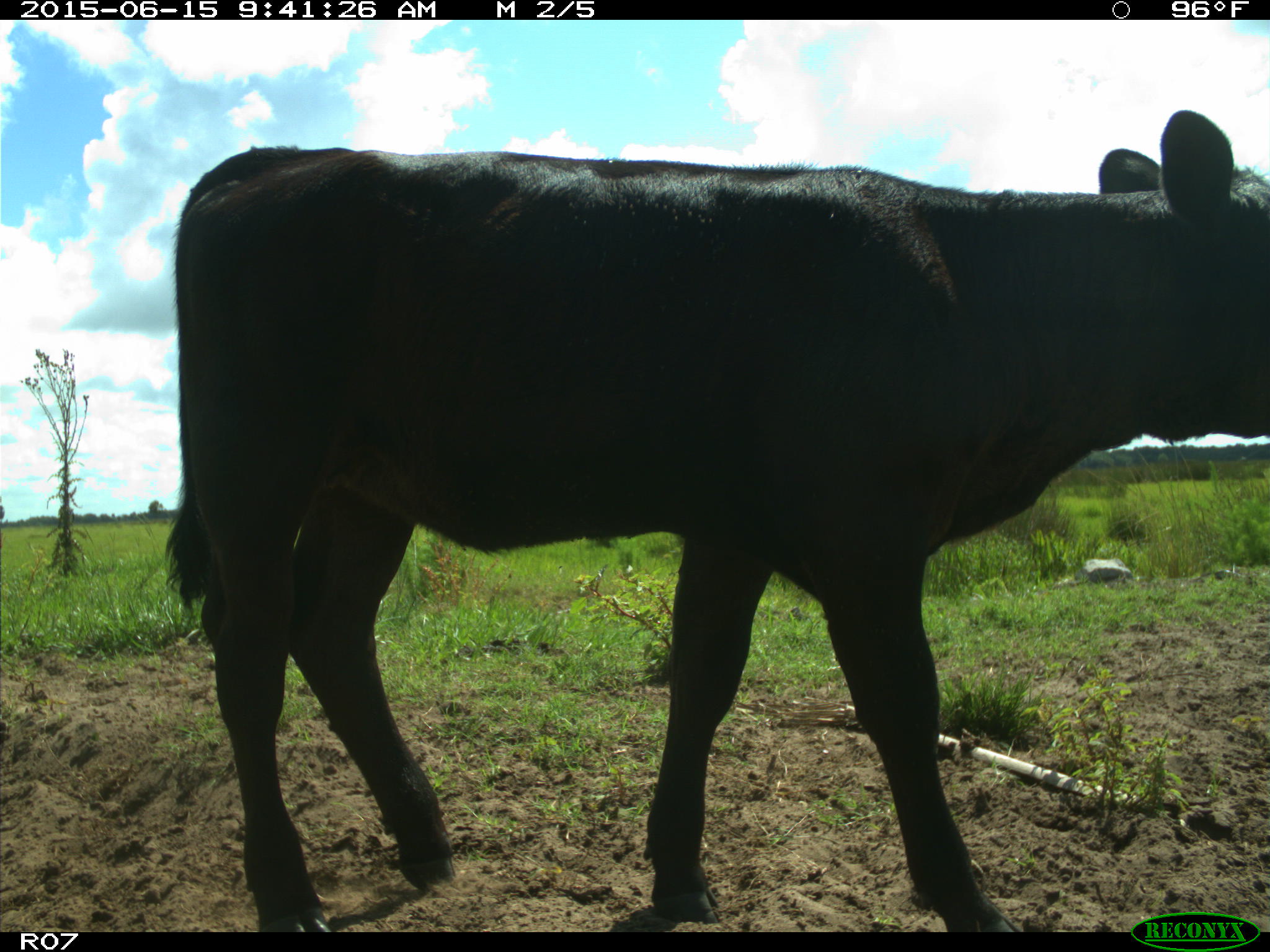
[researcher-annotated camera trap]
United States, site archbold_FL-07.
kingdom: Animalia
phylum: Chordata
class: Mammalia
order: Artiodactyla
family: Bovidae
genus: Bos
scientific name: Bos taurus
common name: domestic cow